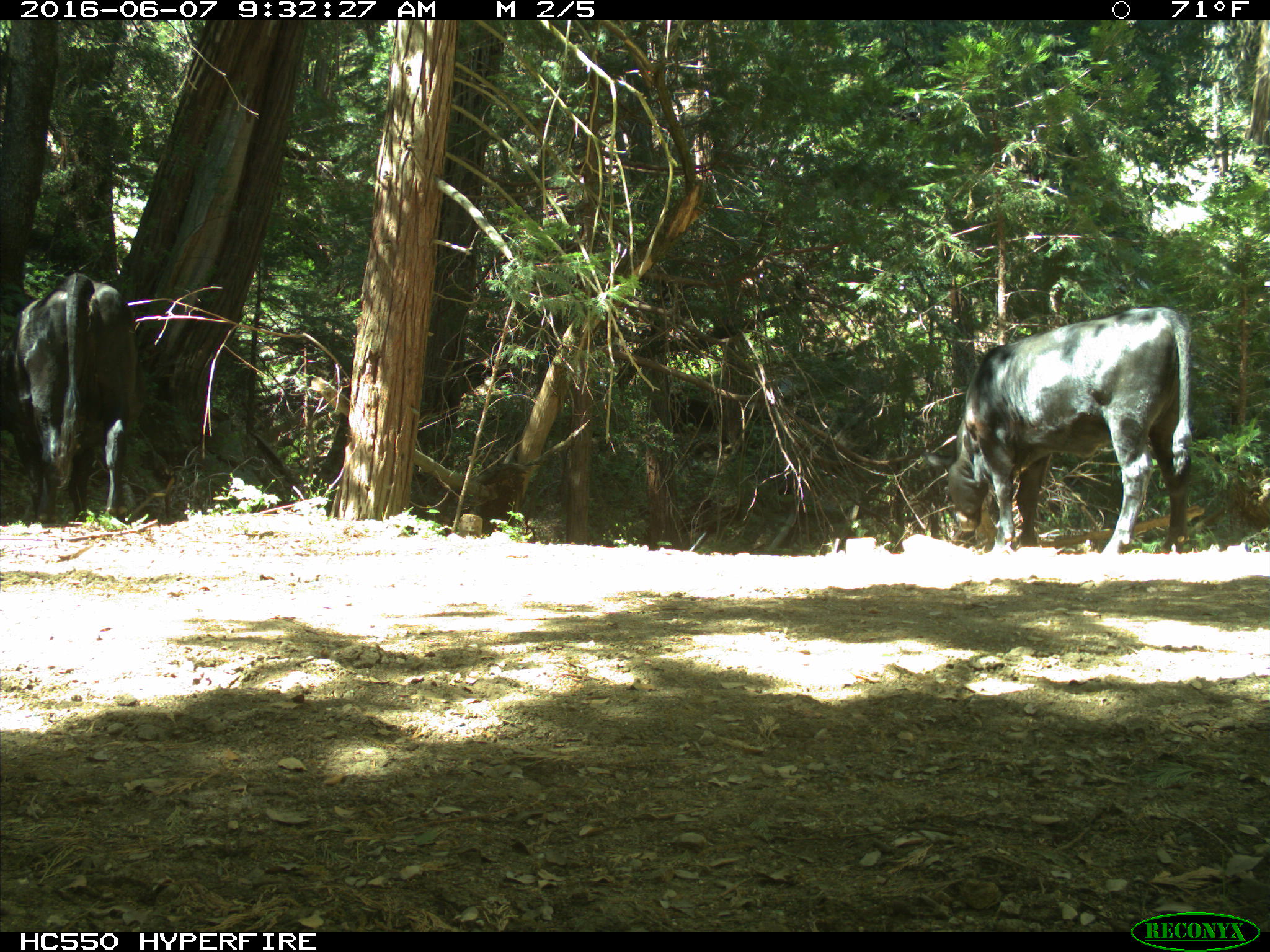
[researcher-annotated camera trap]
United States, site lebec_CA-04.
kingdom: Animalia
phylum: Chordata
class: Mammalia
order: Artiodactyla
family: Bovidae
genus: Bos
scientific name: Bos taurus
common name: domestic cow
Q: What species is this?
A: Bos taurus (domestic cow).